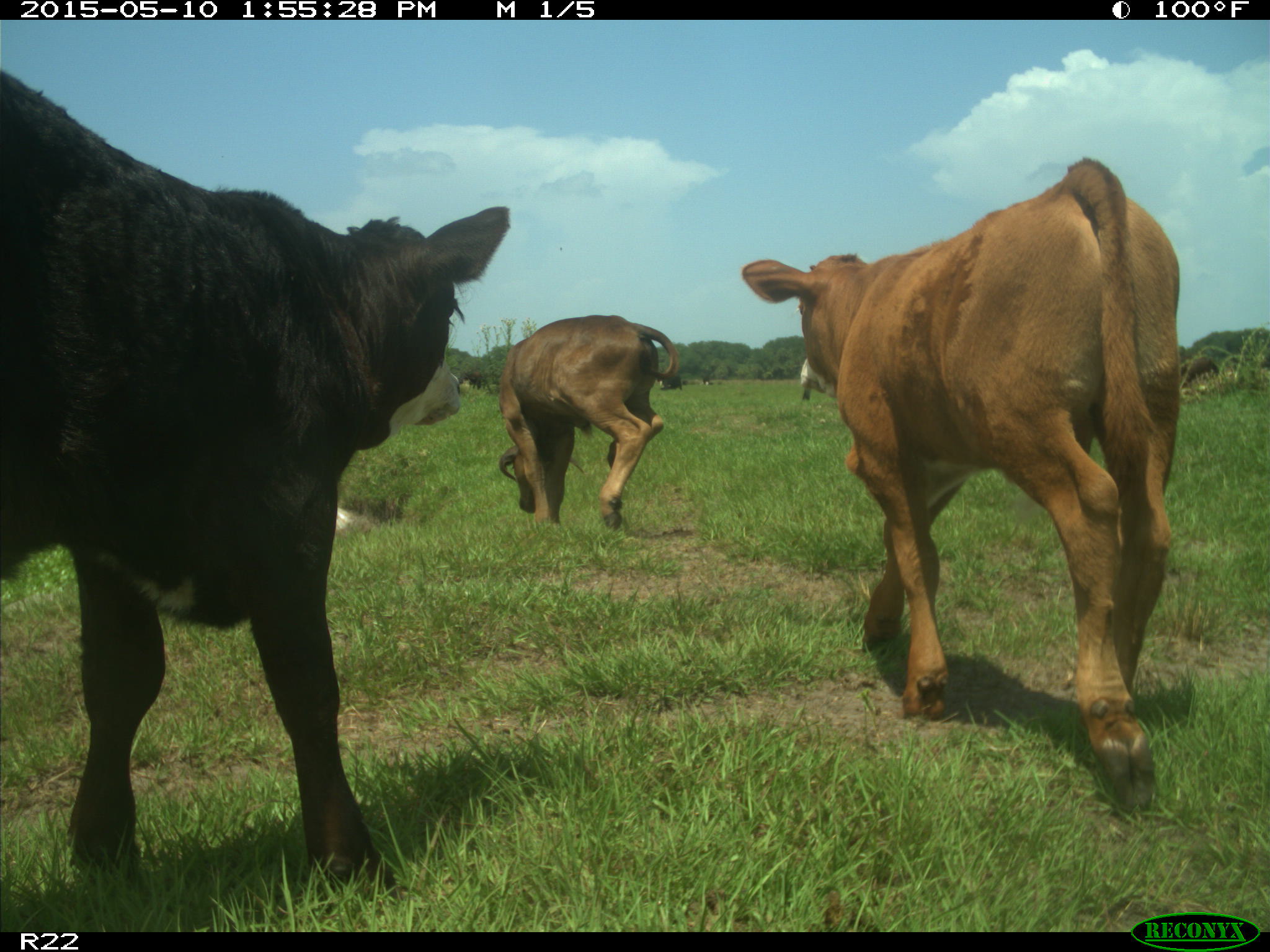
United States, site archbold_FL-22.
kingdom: Animalia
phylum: Chordata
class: Mammalia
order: Artiodactyla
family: Bovidae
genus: Bos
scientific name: Bos taurus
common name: domestic cow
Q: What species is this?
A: Bos taurus (domestic cow).